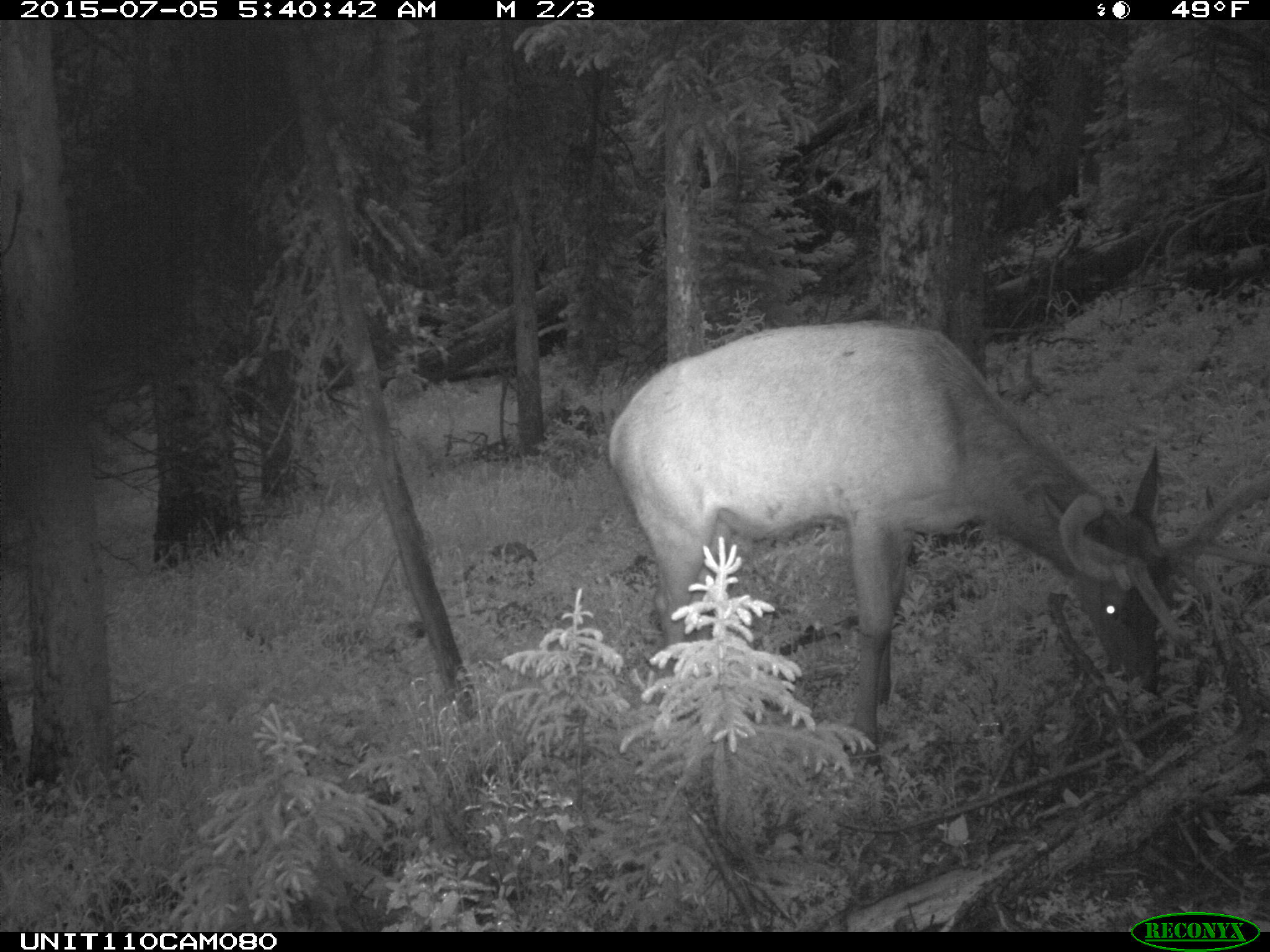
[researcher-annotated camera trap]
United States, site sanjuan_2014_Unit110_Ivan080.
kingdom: Animalia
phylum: Chordata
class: Mammalia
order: Artiodactyla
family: Cervidae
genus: Cervus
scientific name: Cervus elaphus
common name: red deer